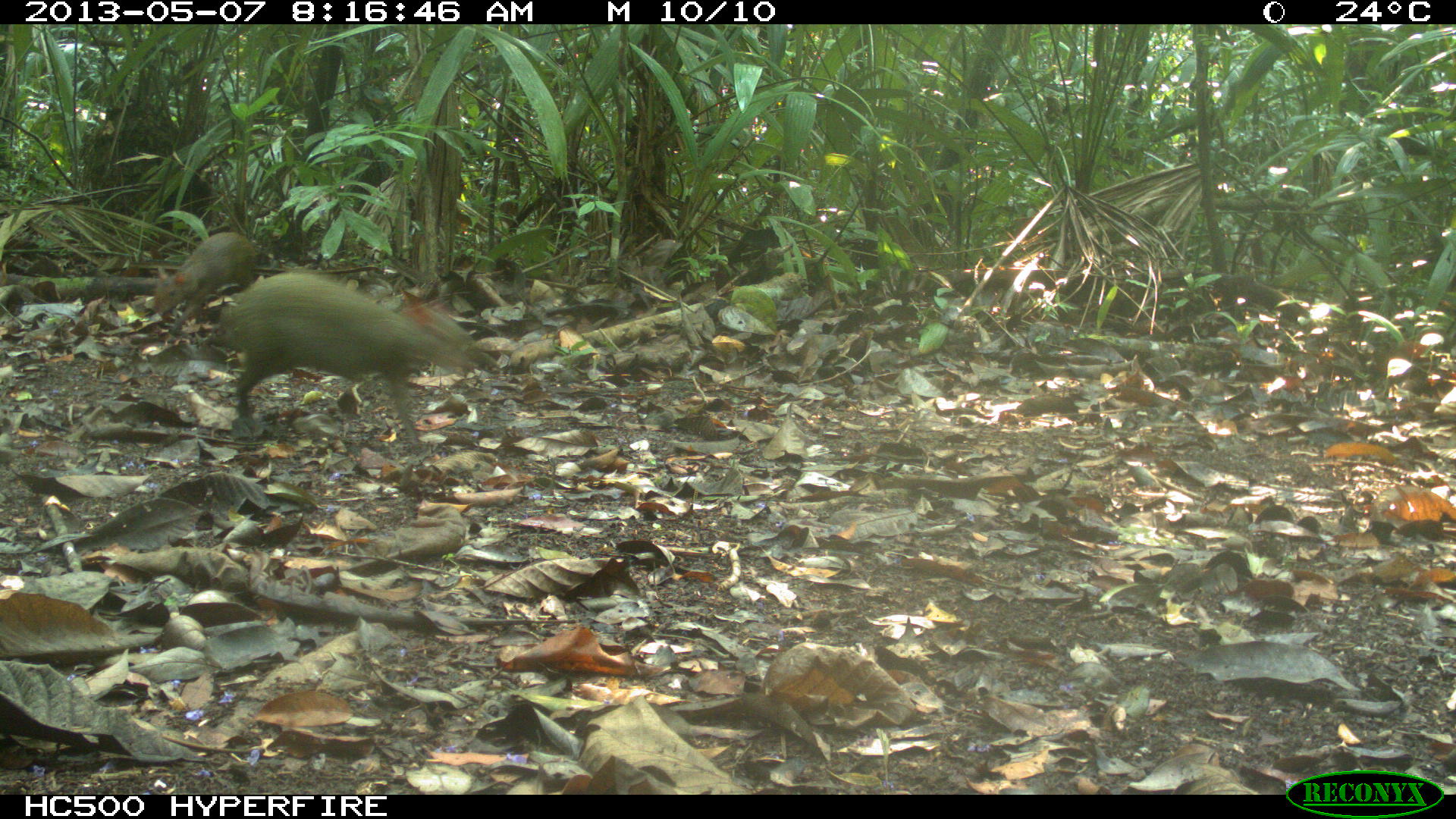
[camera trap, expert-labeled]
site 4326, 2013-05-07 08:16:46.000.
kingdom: Animalia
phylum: Chordata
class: Mammalia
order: Rodentia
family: Dasyproctidae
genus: Dasyprocta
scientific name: Dasyprocta punctata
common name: central american agouti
Dasyprocta punctata (central american agouti), count 2.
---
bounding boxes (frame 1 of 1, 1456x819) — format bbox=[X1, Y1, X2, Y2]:
dasyprocta punctata: bbox=[219, 269, 472, 446]; bbox=[150, 230, 256, 337]